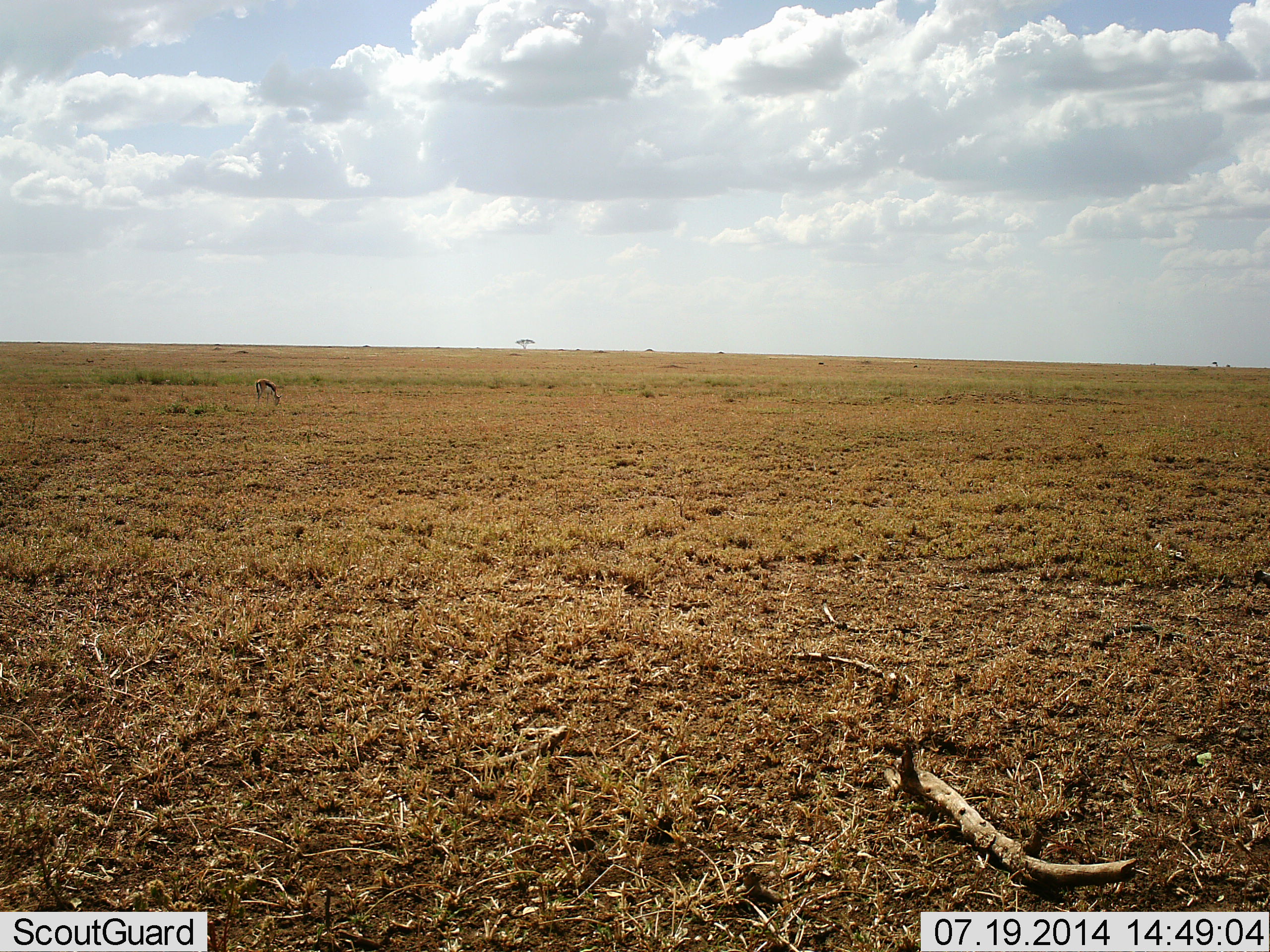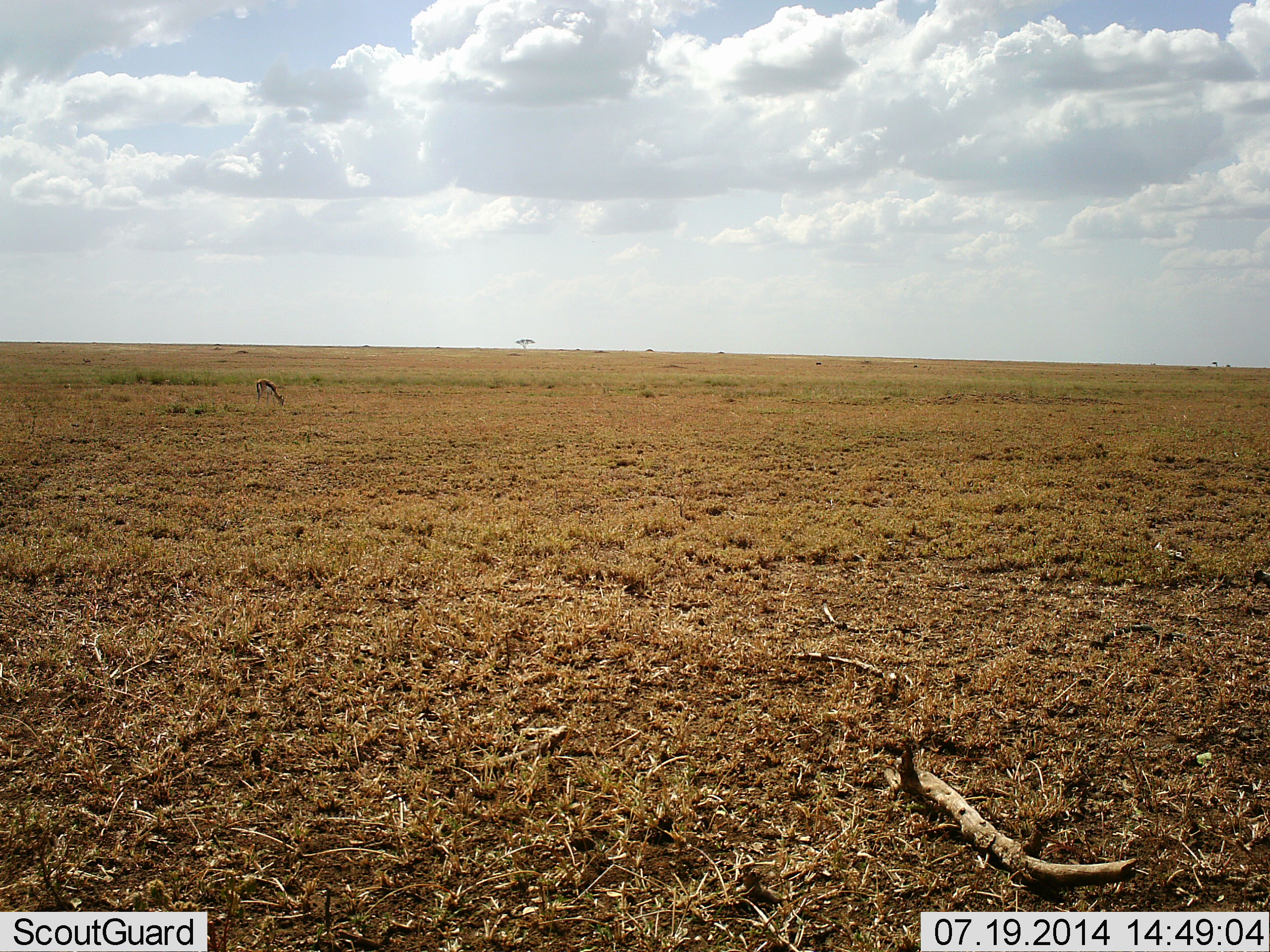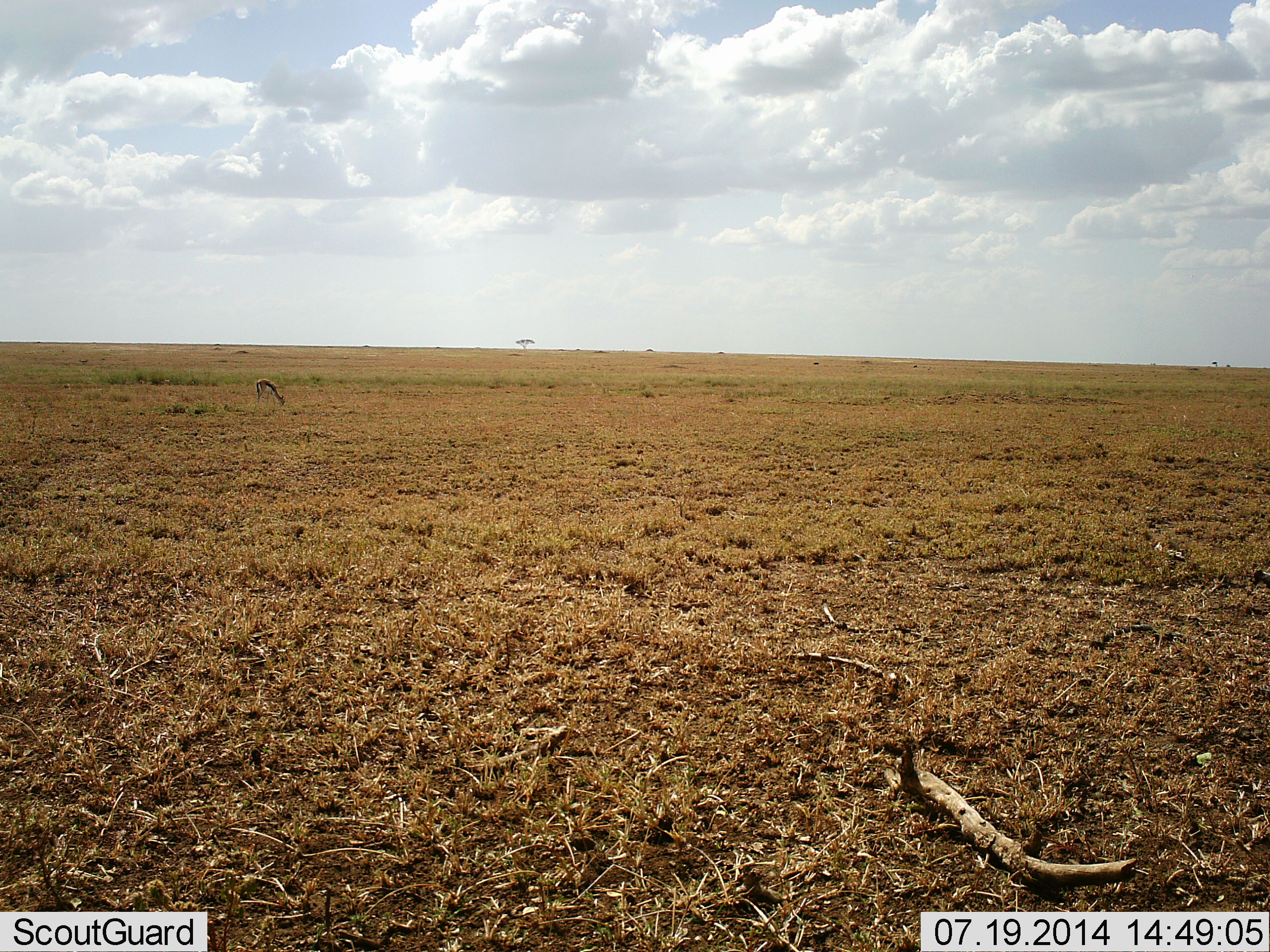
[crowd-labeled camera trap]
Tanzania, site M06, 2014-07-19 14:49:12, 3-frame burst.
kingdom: Animalia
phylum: Chordata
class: Mammalia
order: Artiodactyla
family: Bovidae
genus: Eudorcas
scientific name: Eudorcas thomsonii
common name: thomson's gazelle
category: gazellethomsons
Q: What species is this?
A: Gazellethomsons (thomson's gazelle) (Eudorcas thomsonii).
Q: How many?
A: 1.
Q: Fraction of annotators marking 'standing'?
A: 10%.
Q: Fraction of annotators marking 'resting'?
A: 0%.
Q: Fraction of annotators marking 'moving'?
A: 0%.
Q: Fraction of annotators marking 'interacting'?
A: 0%.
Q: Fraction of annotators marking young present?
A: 0%.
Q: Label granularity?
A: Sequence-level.